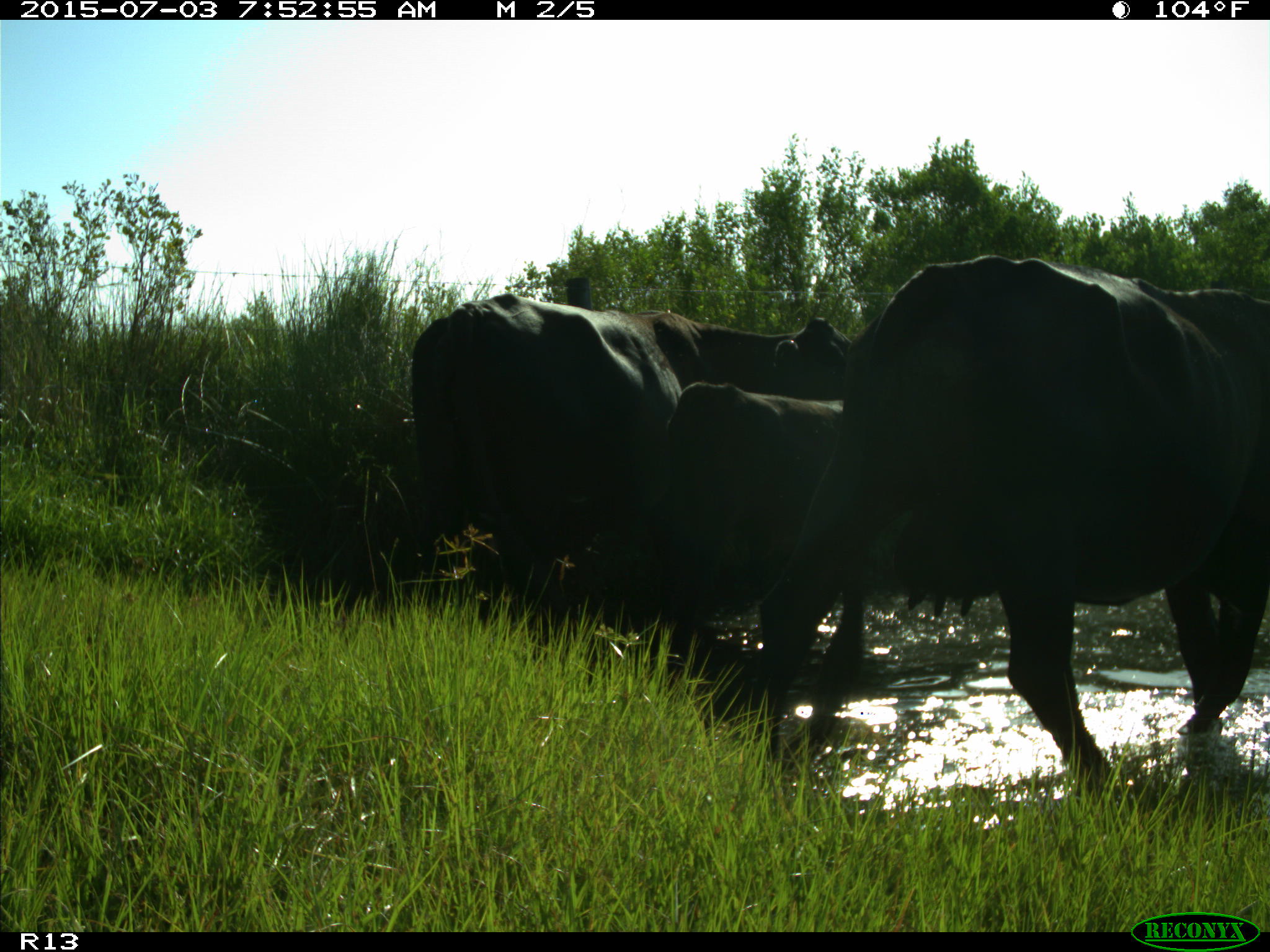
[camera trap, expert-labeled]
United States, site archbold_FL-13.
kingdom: Animalia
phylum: Chordata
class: Mammalia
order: Artiodactyla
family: Bovidae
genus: Bos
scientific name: Bos taurus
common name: domestic cow